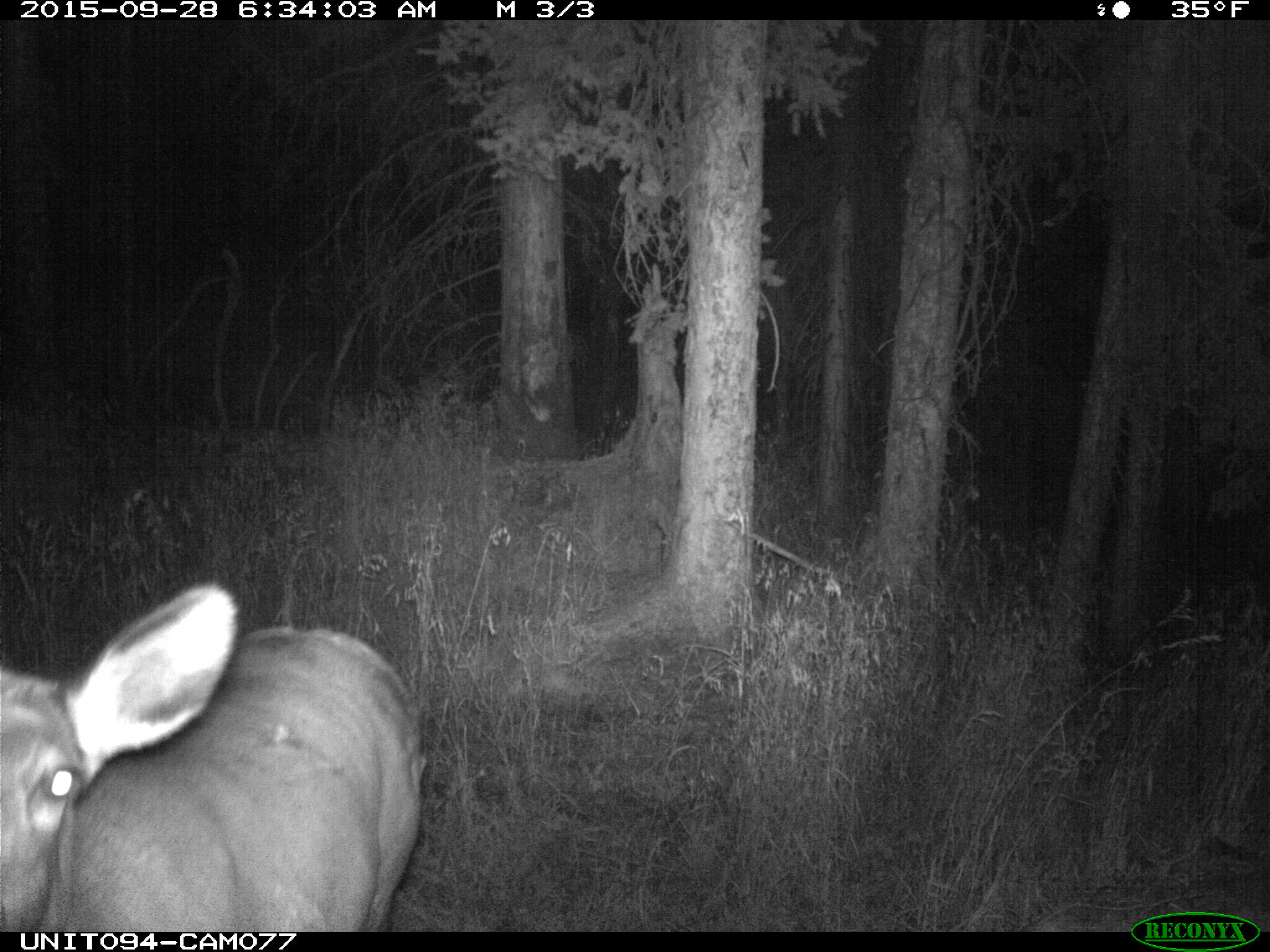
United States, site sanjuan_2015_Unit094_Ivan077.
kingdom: Animalia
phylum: Chordata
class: Mammalia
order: Artiodactyla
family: Cervidae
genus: Cervus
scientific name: Cervus elaphus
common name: red deer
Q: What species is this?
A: Cervus elaphus (red deer).